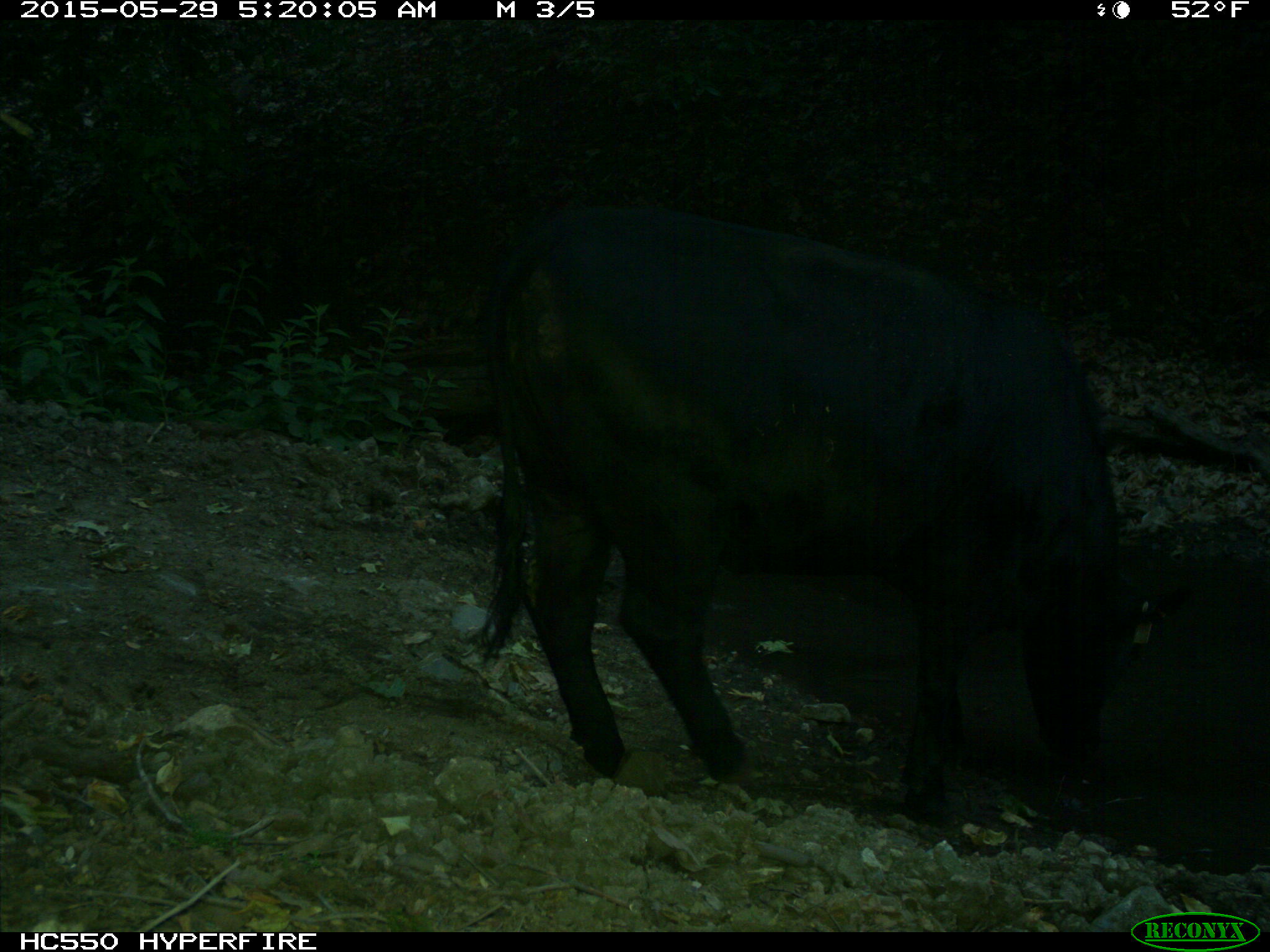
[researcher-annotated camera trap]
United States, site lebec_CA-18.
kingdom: Animalia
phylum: Chordata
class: Mammalia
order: Artiodactyla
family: Bovidae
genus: Bos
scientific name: Bos taurus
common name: domestic cow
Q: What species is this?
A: Bos taurus (domestic cow).